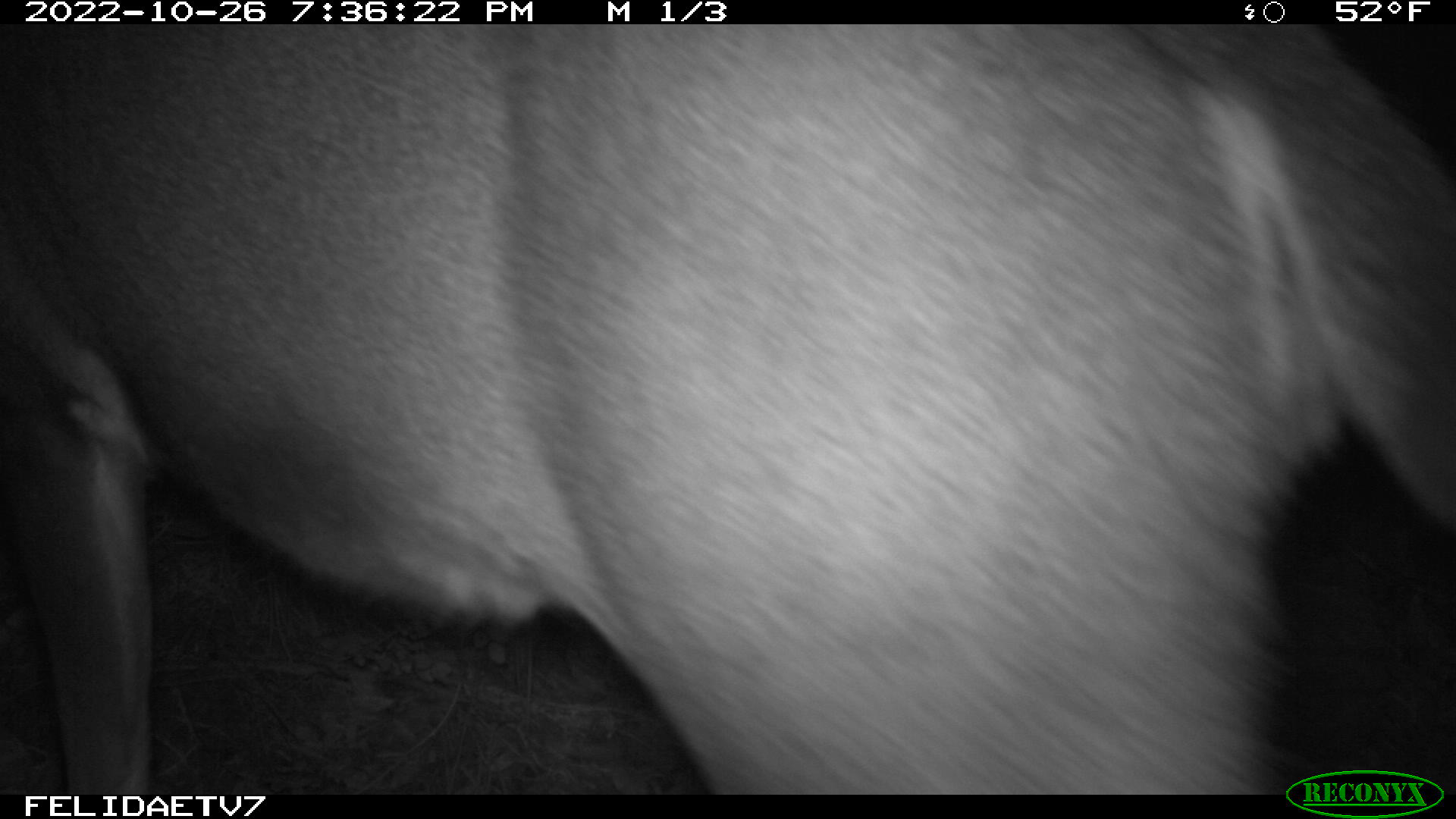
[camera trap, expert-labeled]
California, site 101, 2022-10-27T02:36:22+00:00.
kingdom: Animalia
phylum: Chordata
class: Mammalia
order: Artiodactyla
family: Cervidae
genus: Odocoileus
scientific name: Odocoileus hemionus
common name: mule deer